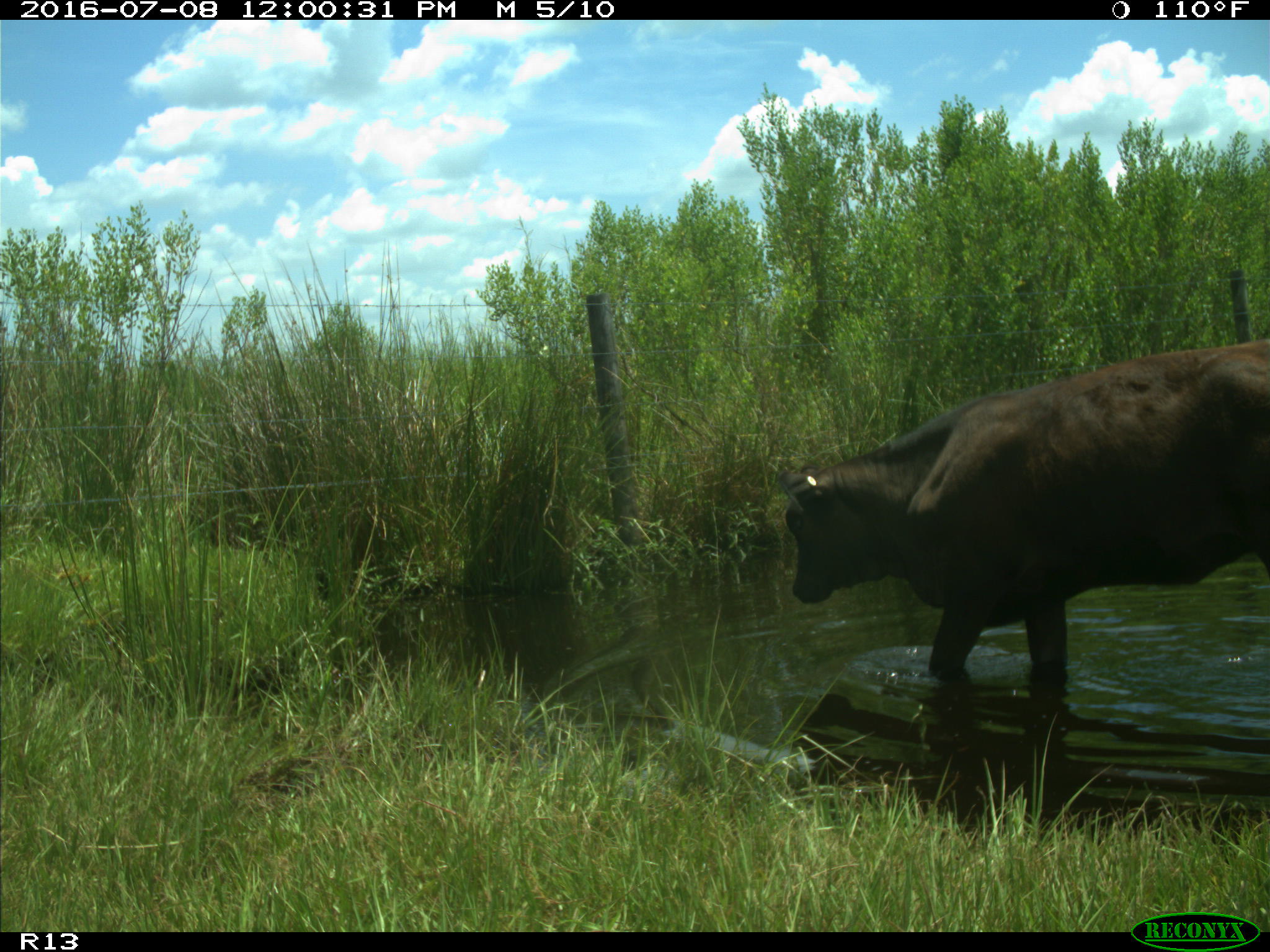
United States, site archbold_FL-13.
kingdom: Animalia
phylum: Chordata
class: Mammalia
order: Artiodactyla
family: Bovidae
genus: Bos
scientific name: Bos taurus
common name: domestic cow